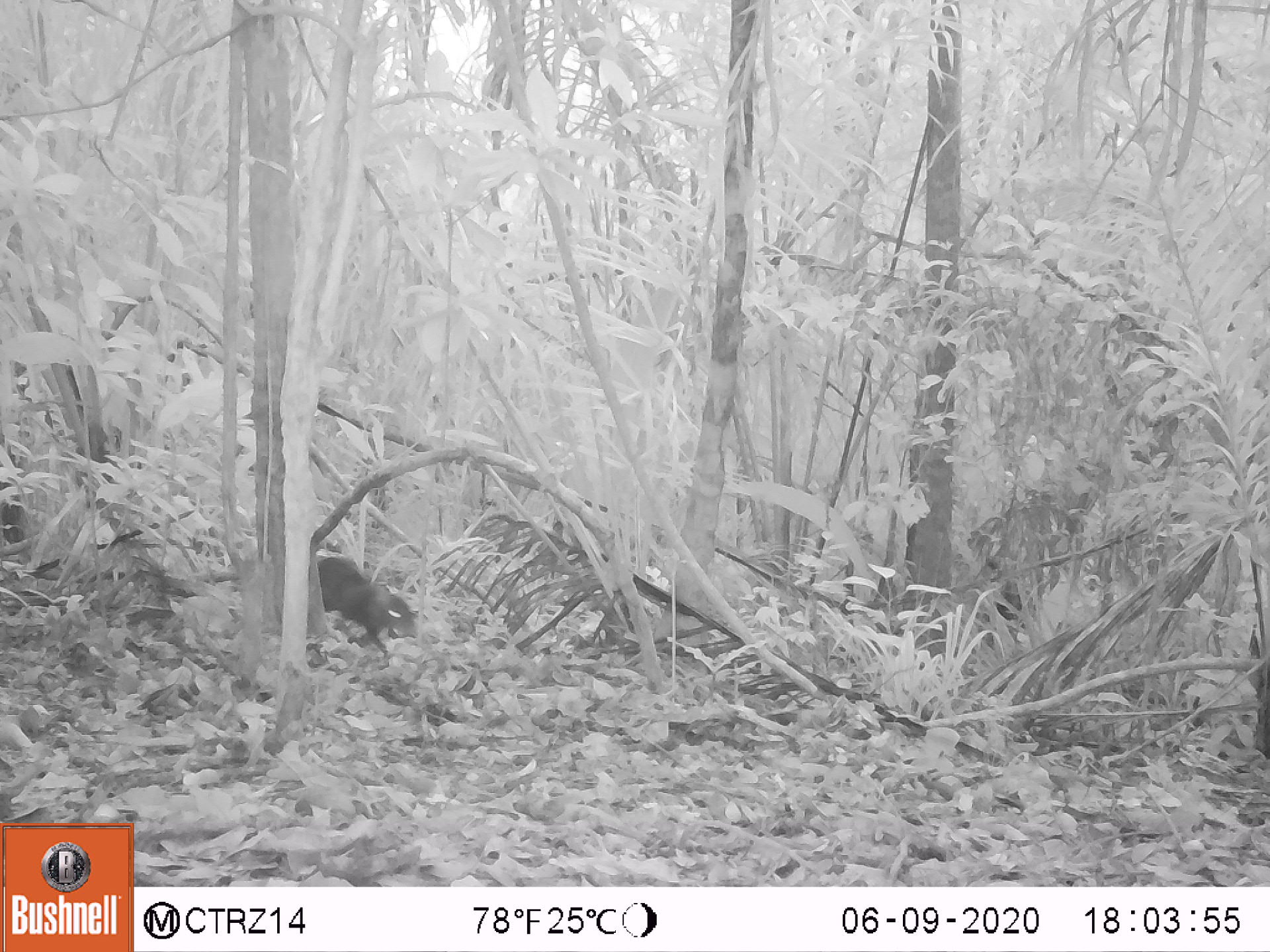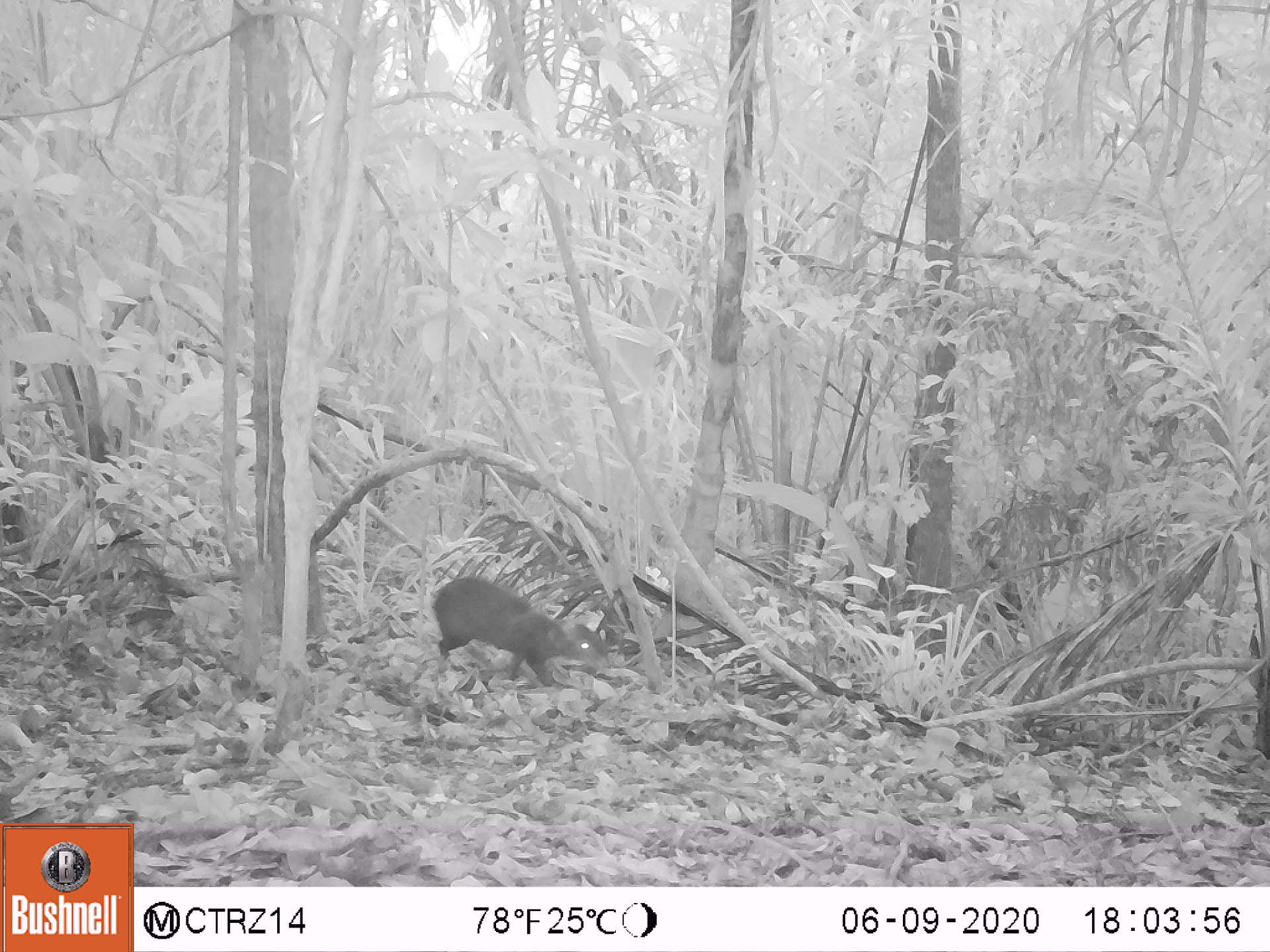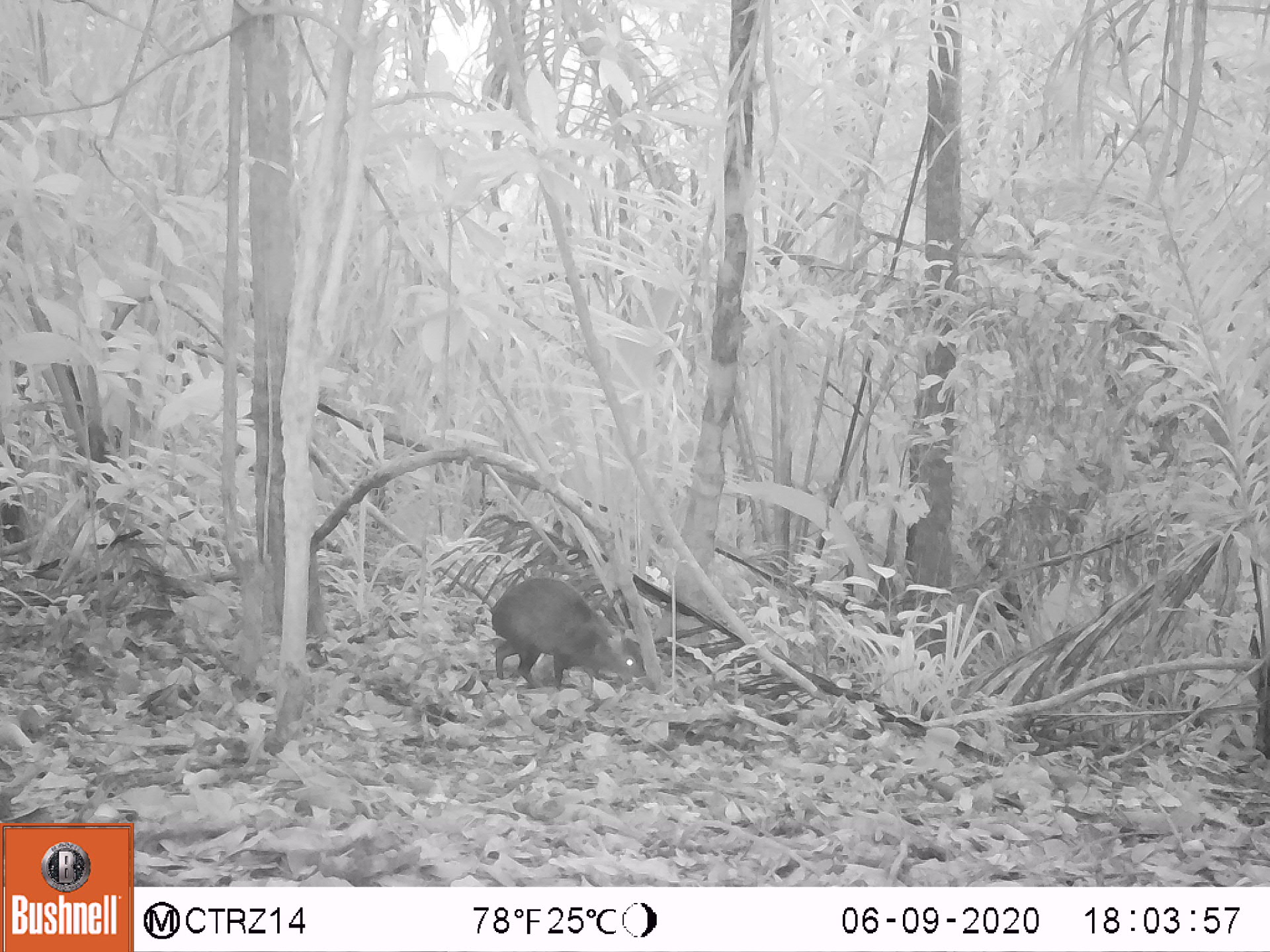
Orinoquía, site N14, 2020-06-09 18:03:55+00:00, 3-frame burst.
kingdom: Animalia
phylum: Chordata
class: Mammalia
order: Rodentia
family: Dasyproctidae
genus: Dasyprocta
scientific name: Dasyprocta fuliginosa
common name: black agouti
Black agouti (Dasyprocta fuliginosa).